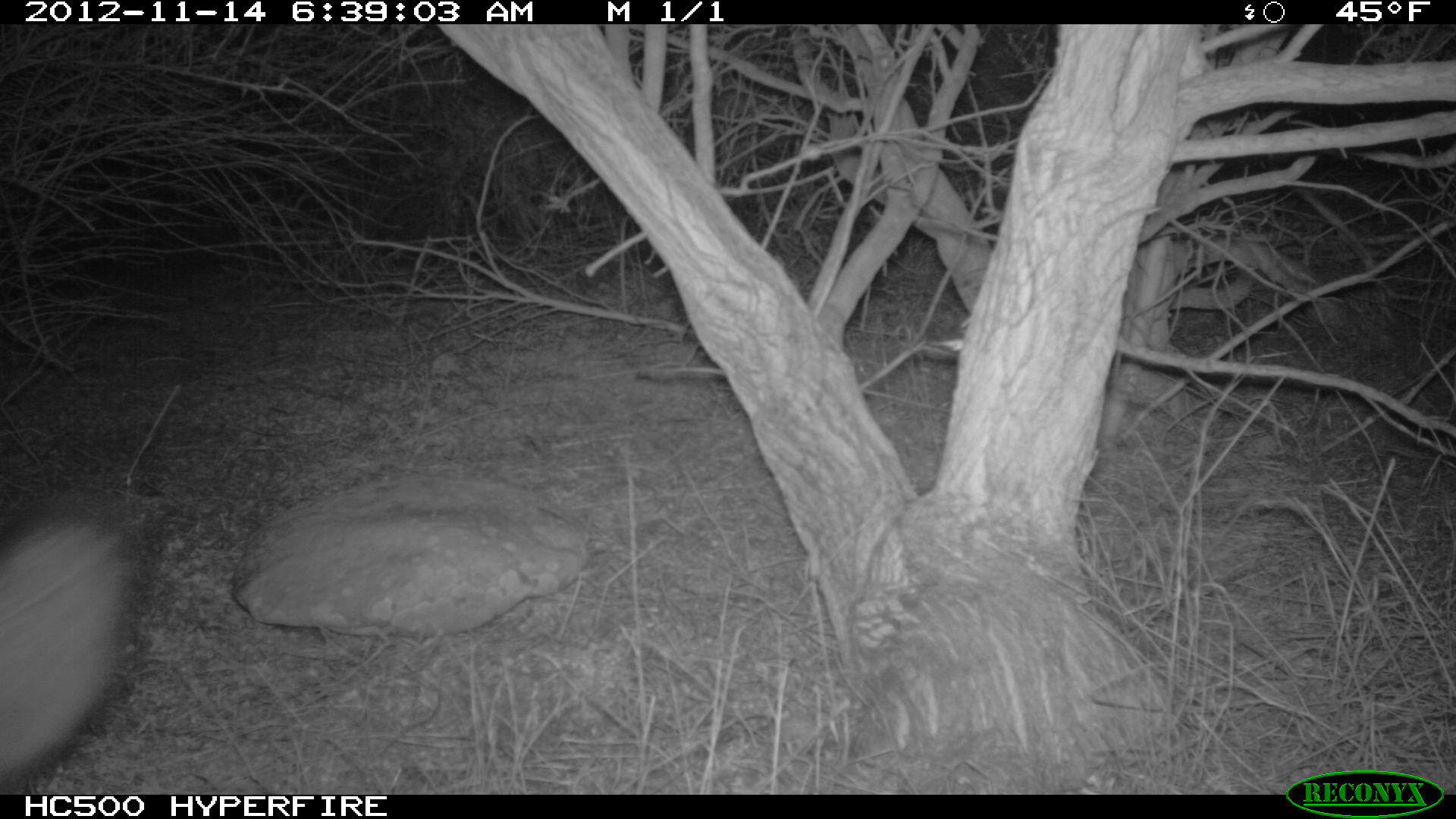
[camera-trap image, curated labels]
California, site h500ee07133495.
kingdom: Animalia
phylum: Chordata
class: Mammalia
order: Carnivora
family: Canidae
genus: Urocyon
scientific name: Urocyon littoralis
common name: island fox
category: fox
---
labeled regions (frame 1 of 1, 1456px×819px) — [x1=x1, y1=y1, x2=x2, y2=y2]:
fox: [x1=0, y1=502, x2=129, y2=781]